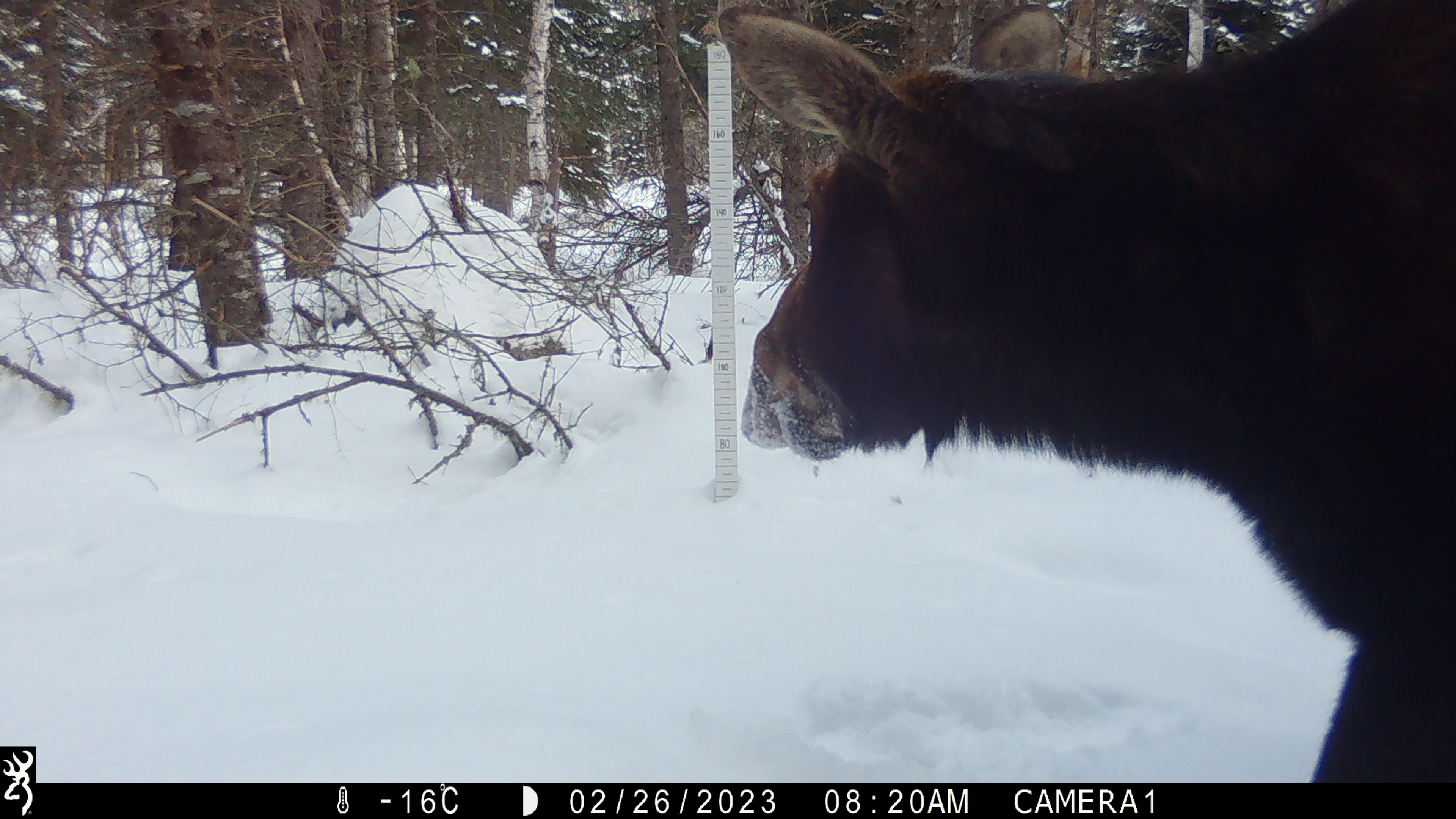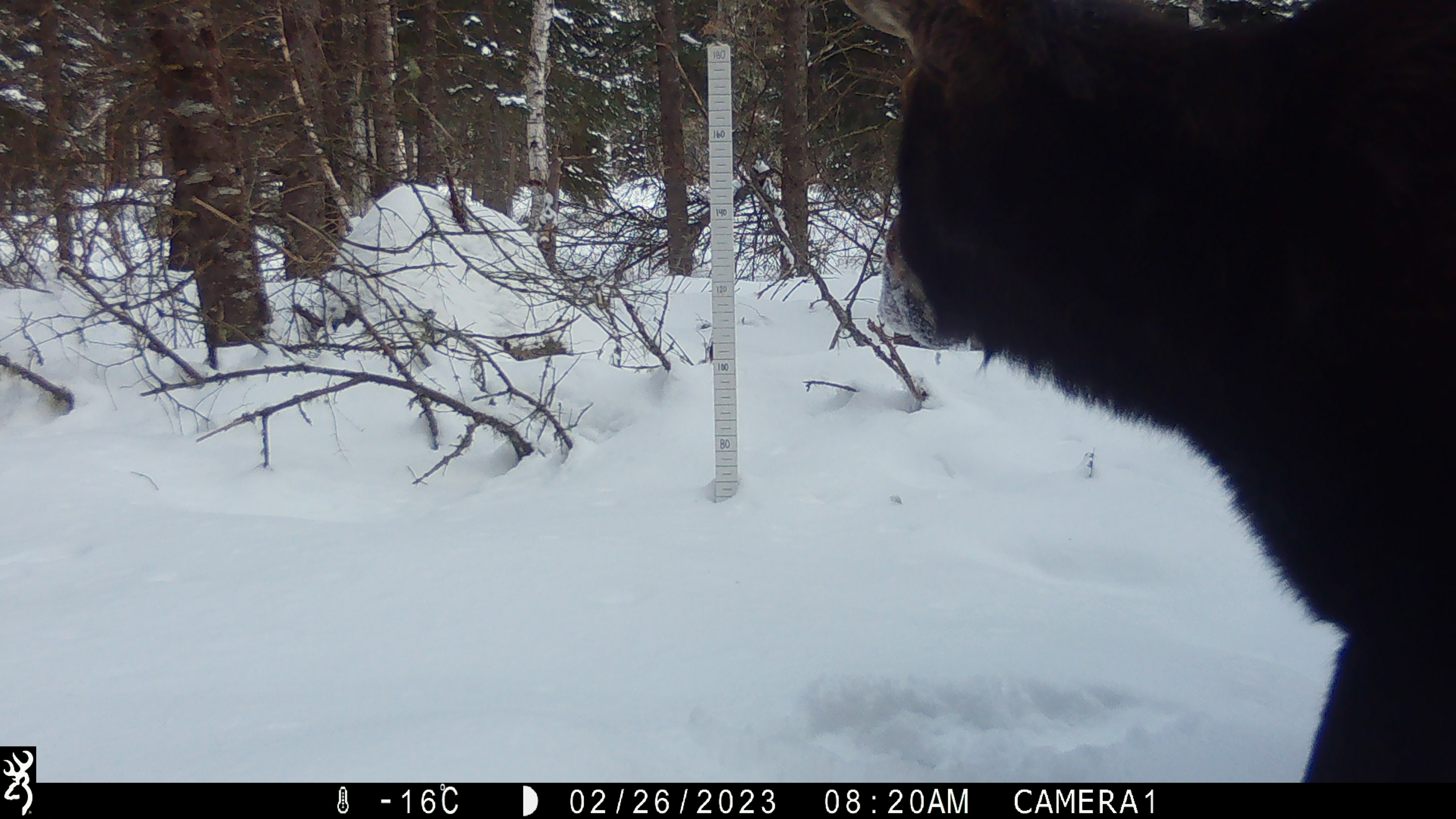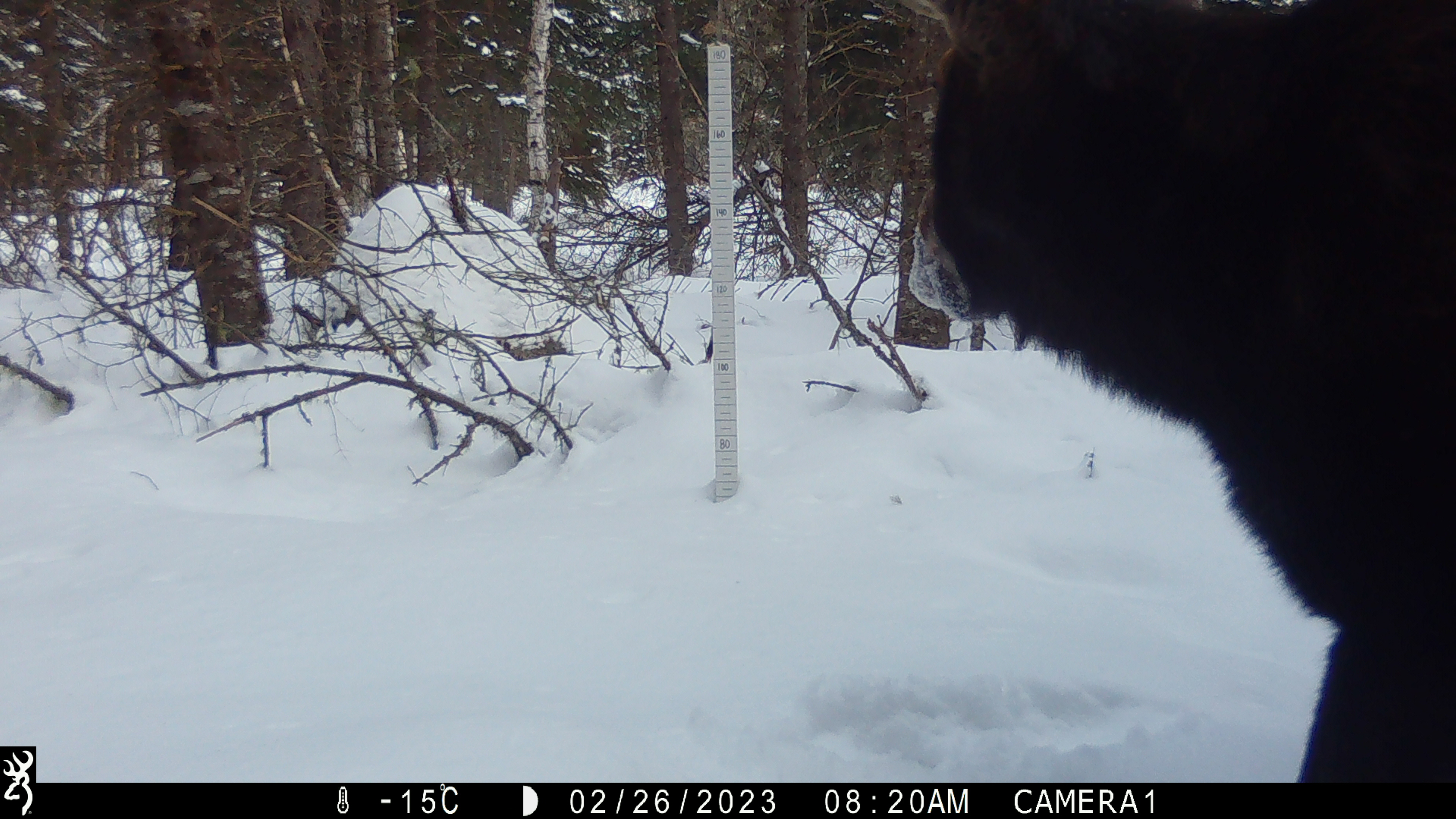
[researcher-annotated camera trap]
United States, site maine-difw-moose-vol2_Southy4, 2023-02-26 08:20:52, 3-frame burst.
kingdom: Animalia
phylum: Chordata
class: Mammalia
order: Artiodactyla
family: Cervidae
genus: Alces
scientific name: Alces alces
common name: moose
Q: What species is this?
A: Moose (Alces alces).